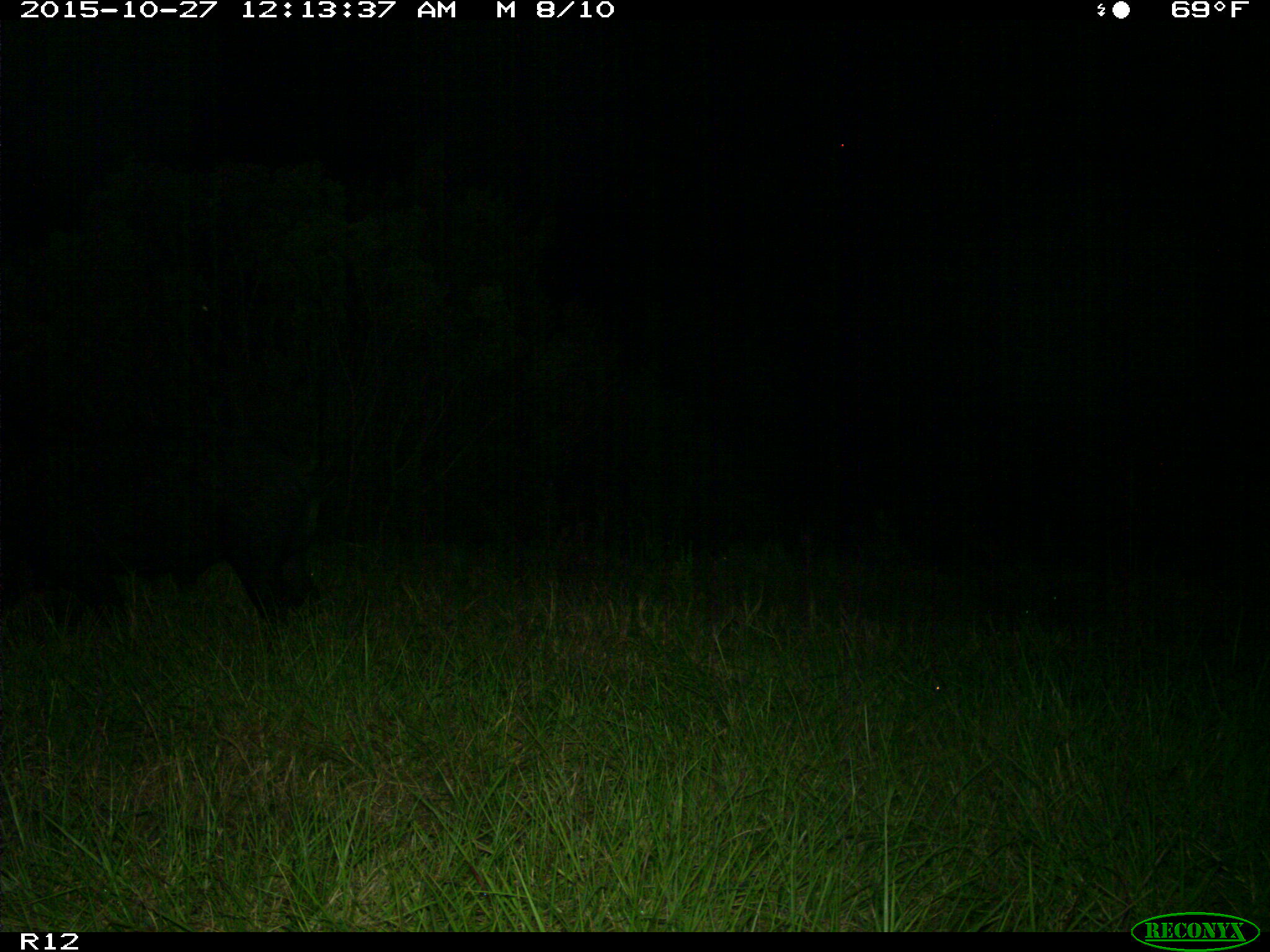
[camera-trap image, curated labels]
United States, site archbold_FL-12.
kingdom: Animalia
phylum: Chordata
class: Mammalia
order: Artiodactyla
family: Suidae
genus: Sus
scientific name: Sus scrofa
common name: wild boar